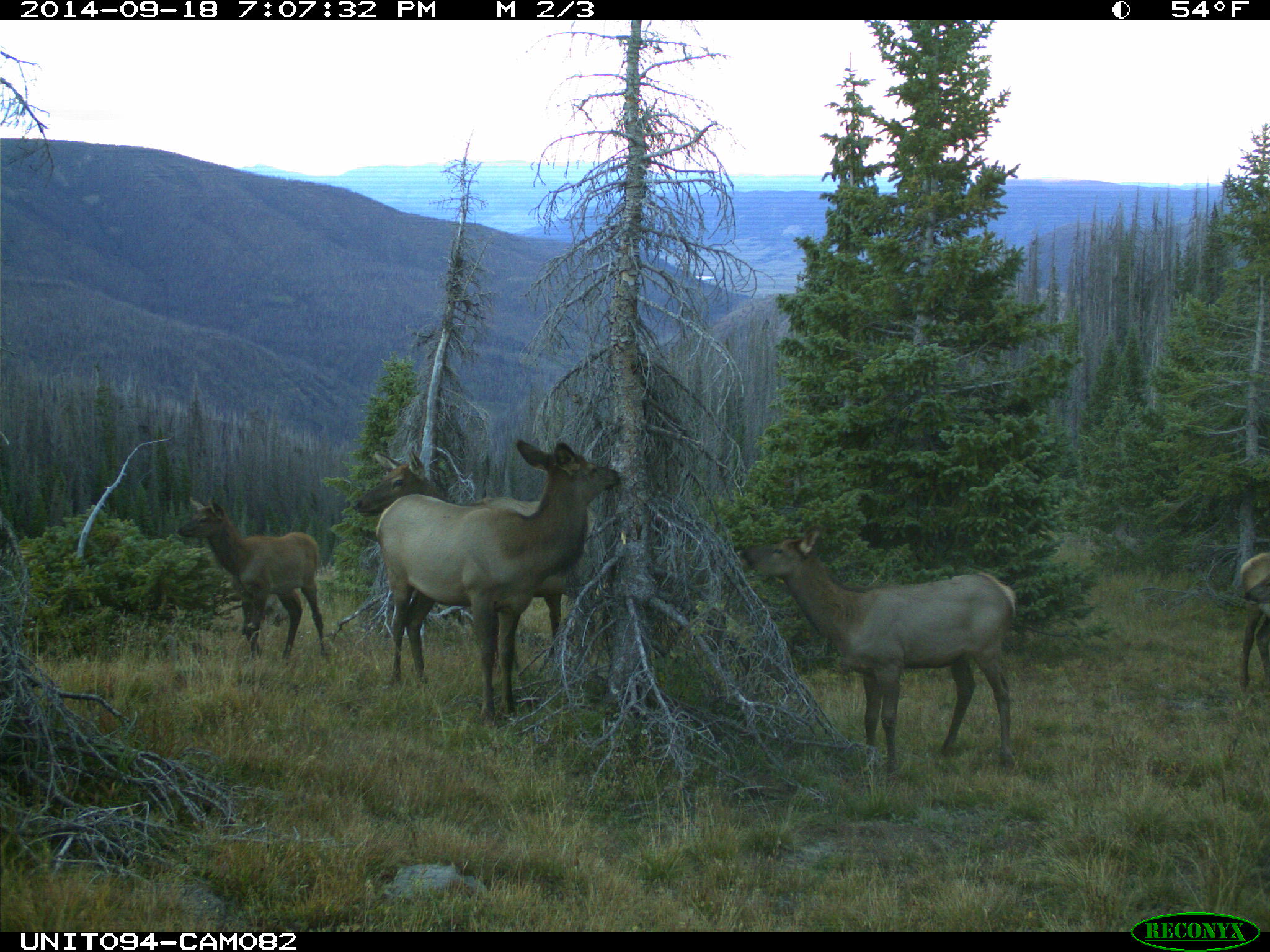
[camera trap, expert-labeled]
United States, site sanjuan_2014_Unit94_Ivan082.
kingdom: Animalia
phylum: Chordata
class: Mammalia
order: Artiodactyla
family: Cervidae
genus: Cervus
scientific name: Cervus elaphus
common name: red deer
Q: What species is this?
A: Cervus elaphus (red deer).